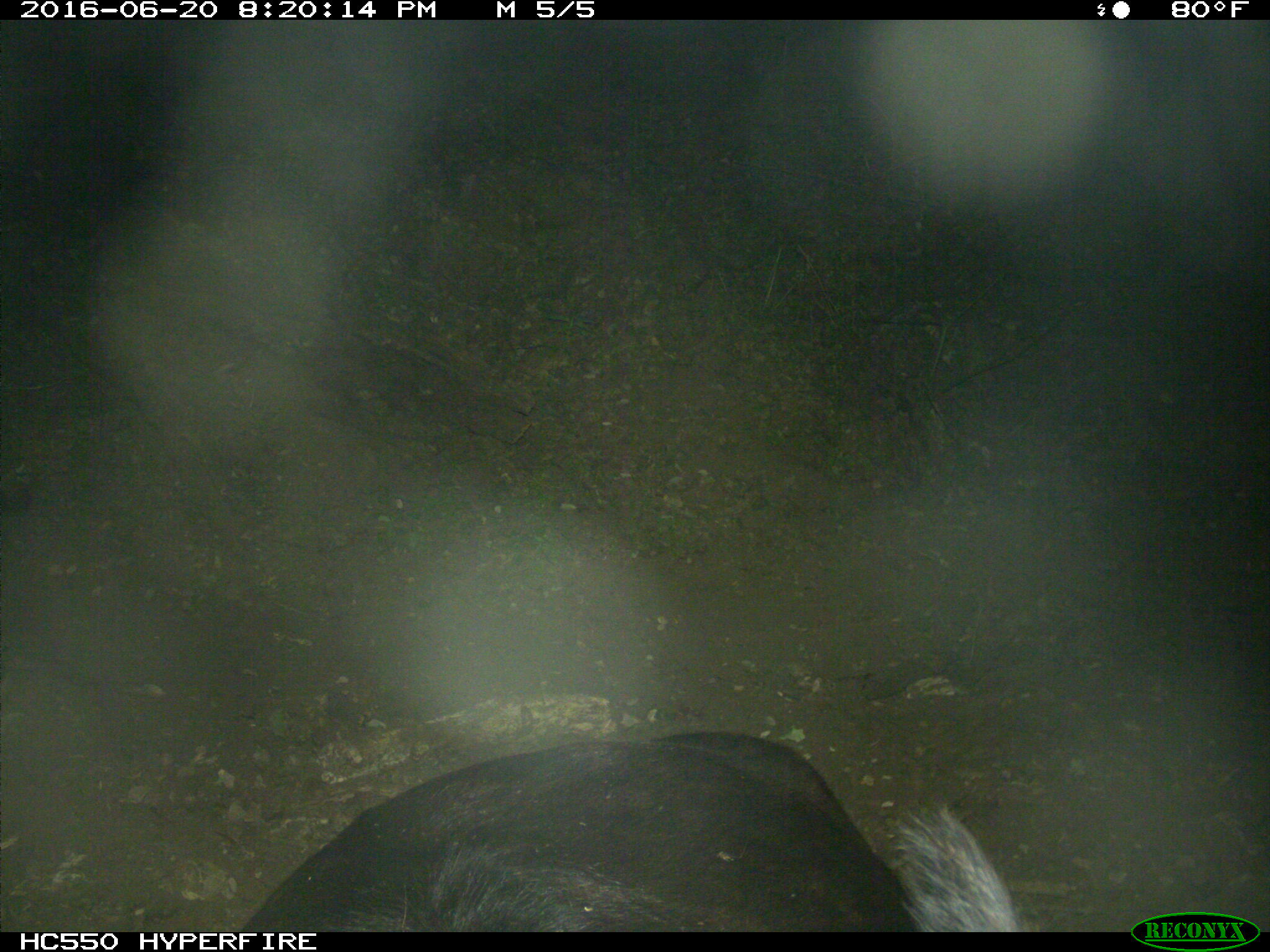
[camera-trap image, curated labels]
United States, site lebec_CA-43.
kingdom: Animalia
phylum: Chordata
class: Mammalia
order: Artiodactyla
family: Bovidae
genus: Bos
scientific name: Bos taurus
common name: domestic cow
Bos taurus (domestic cow).